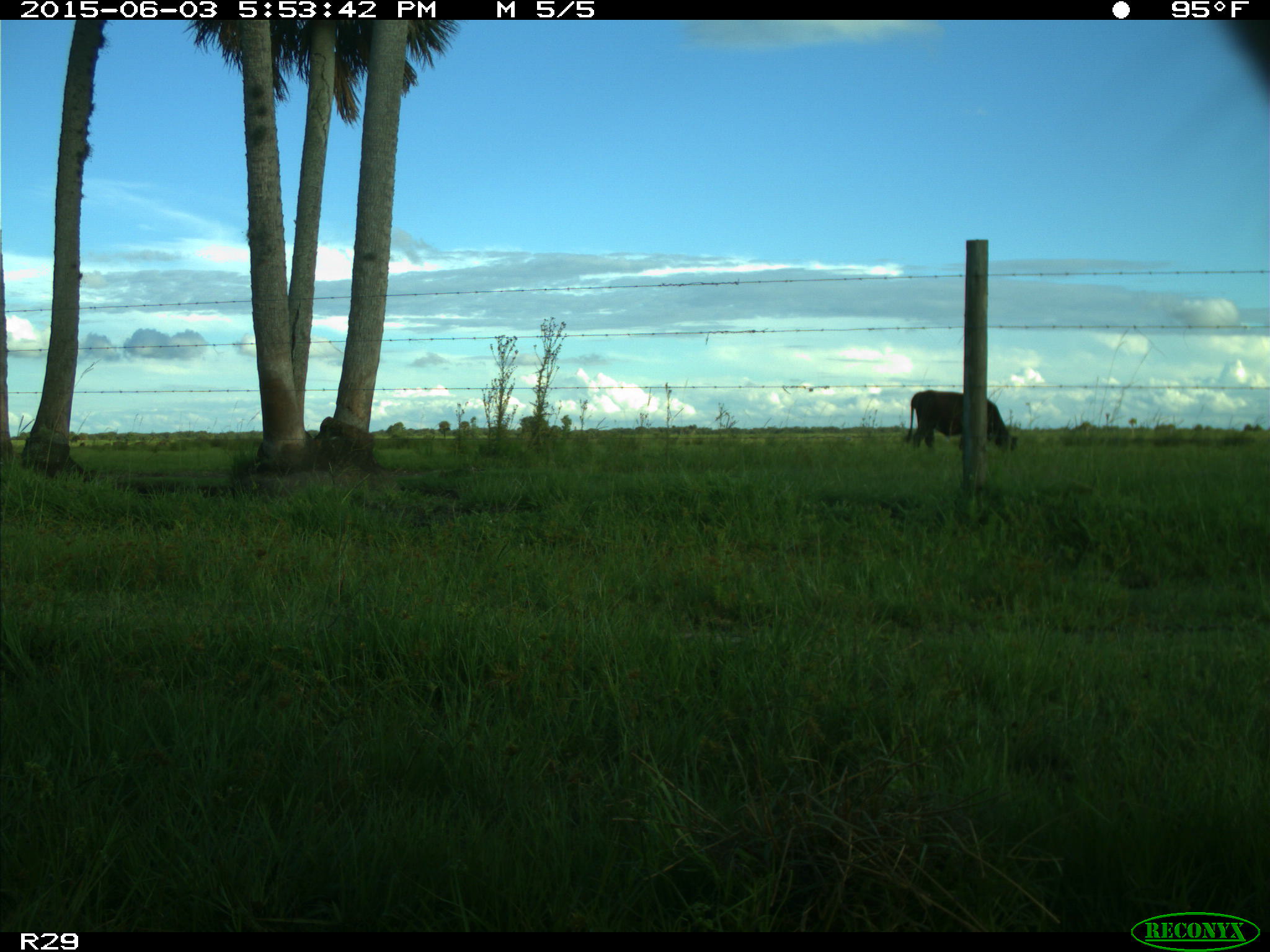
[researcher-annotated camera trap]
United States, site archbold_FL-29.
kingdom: Animalia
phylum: Chordata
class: Mammalia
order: Artiodactyla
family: Bovidae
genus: Bos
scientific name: Bos taurus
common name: domestic cow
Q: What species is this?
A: Bos taurus (domestic cow).